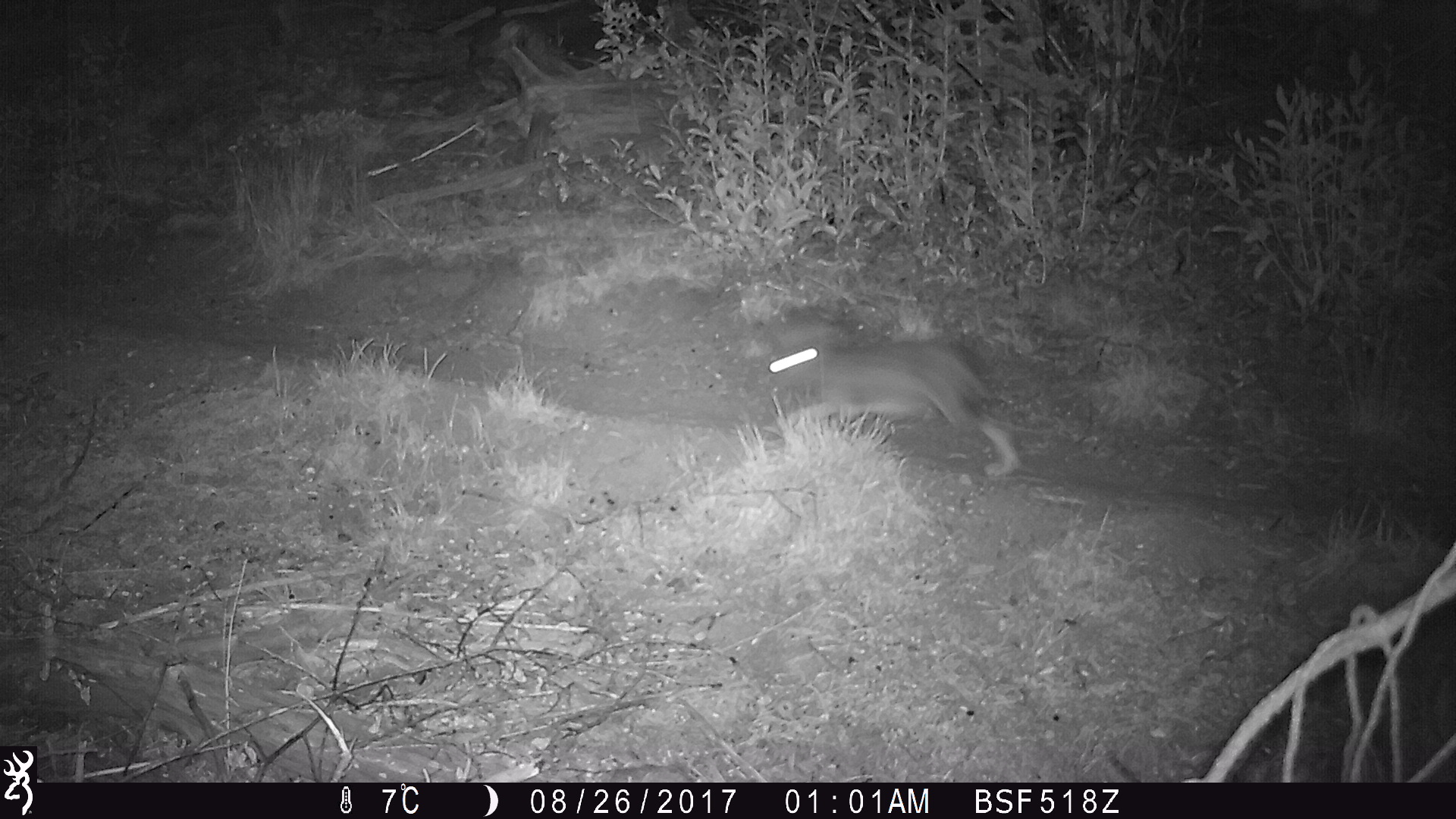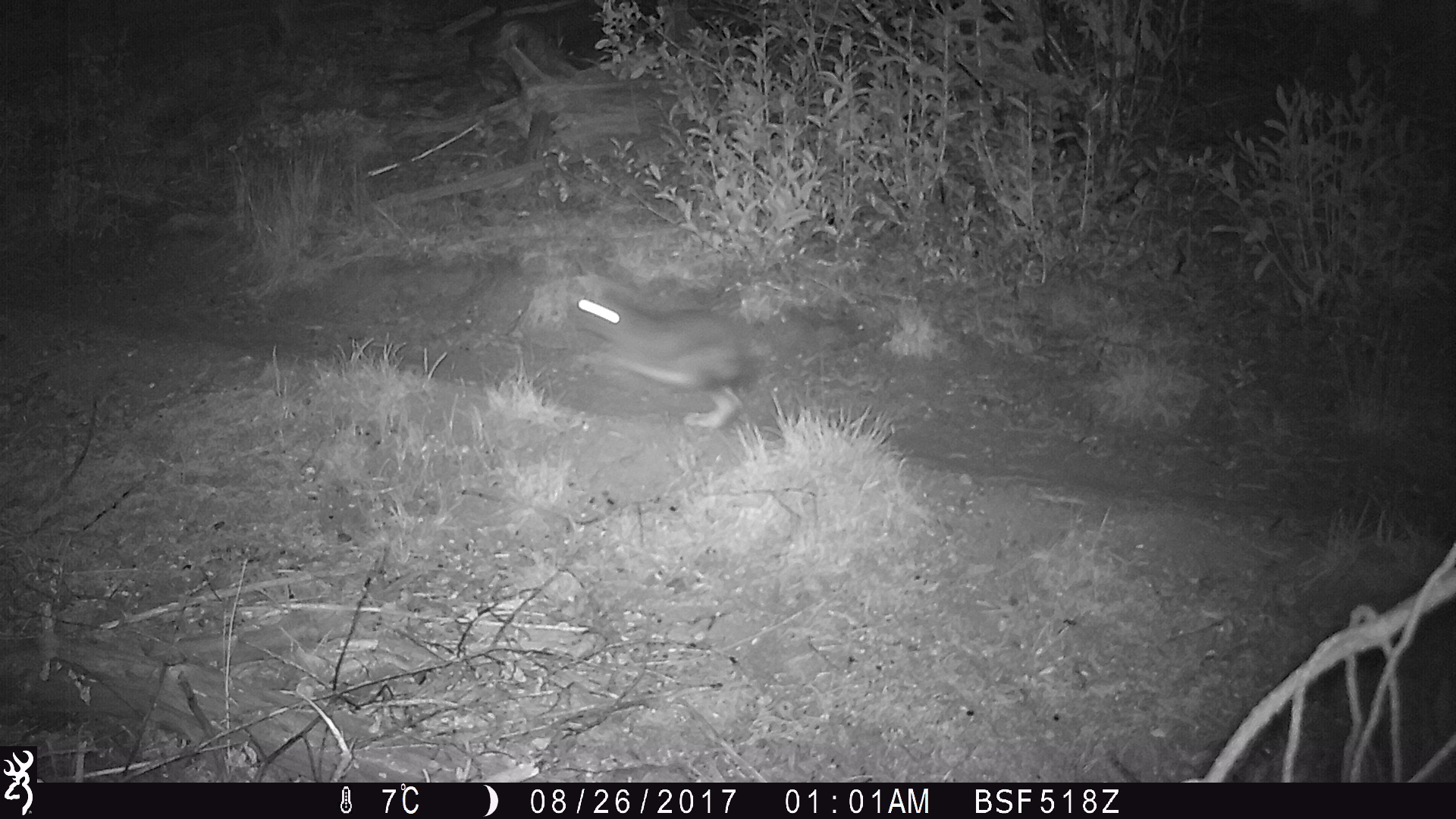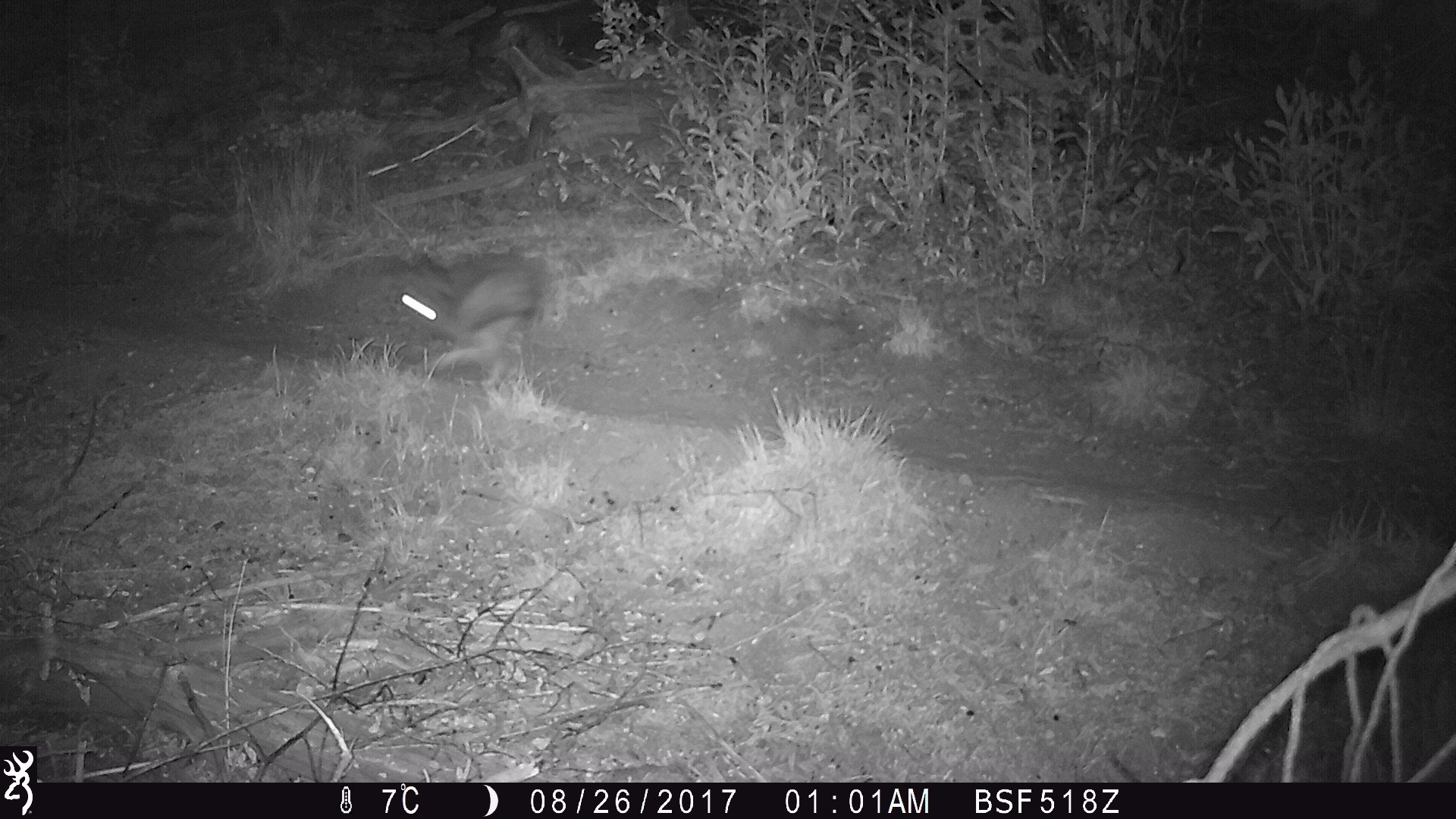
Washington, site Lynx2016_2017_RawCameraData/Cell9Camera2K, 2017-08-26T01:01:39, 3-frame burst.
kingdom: Animalia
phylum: Chordata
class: Mammalia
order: Lagomorpha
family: Leporidae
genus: Lepus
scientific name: Lepus americanus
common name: snowshoe hare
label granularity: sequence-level